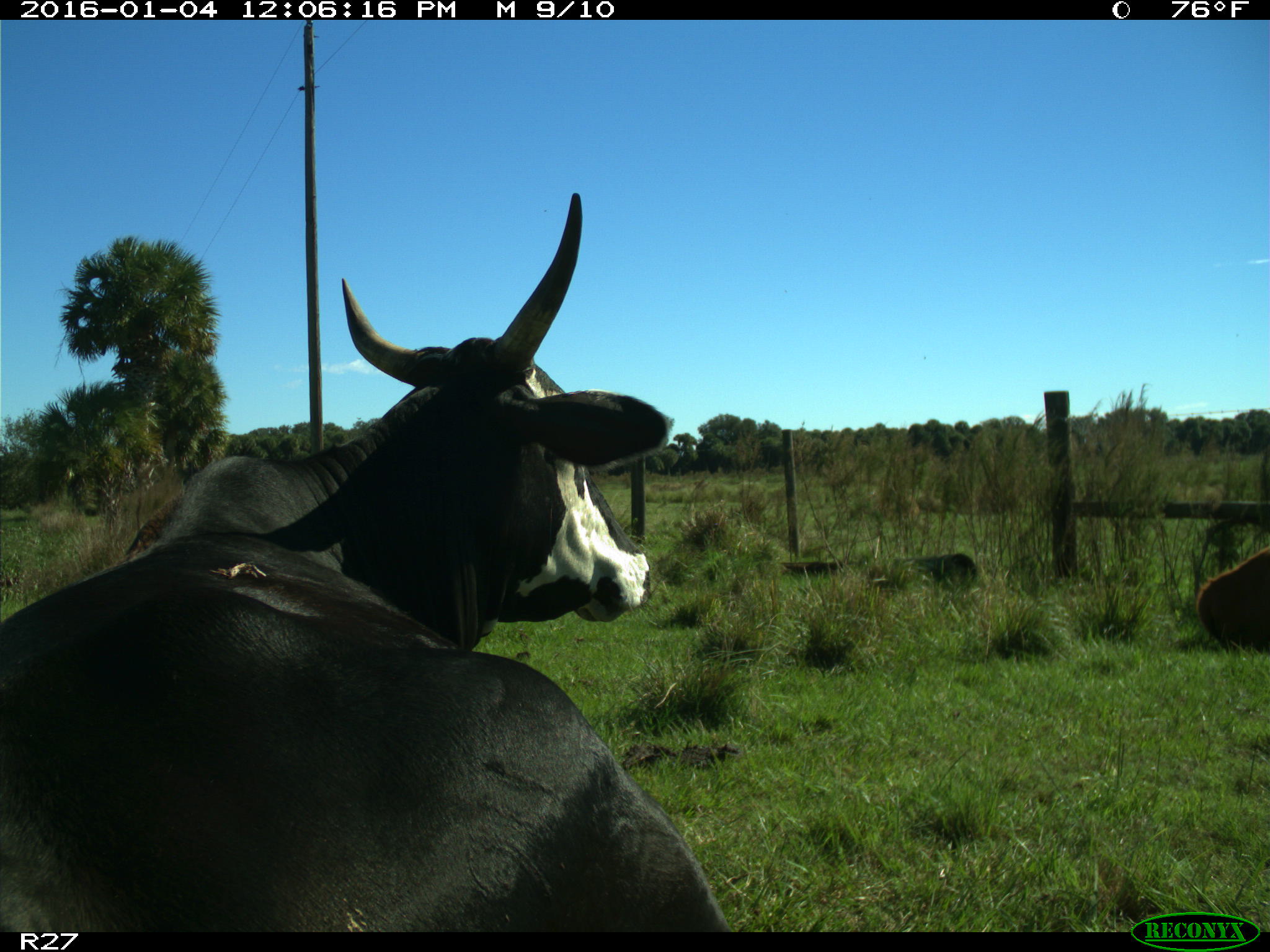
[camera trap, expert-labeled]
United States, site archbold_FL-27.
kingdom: Animalia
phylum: Chordata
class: Mammalia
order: Artiodactyla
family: Bovidae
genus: Bos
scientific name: Bos taurus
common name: domestic cow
Bos taurus (domestic cow).